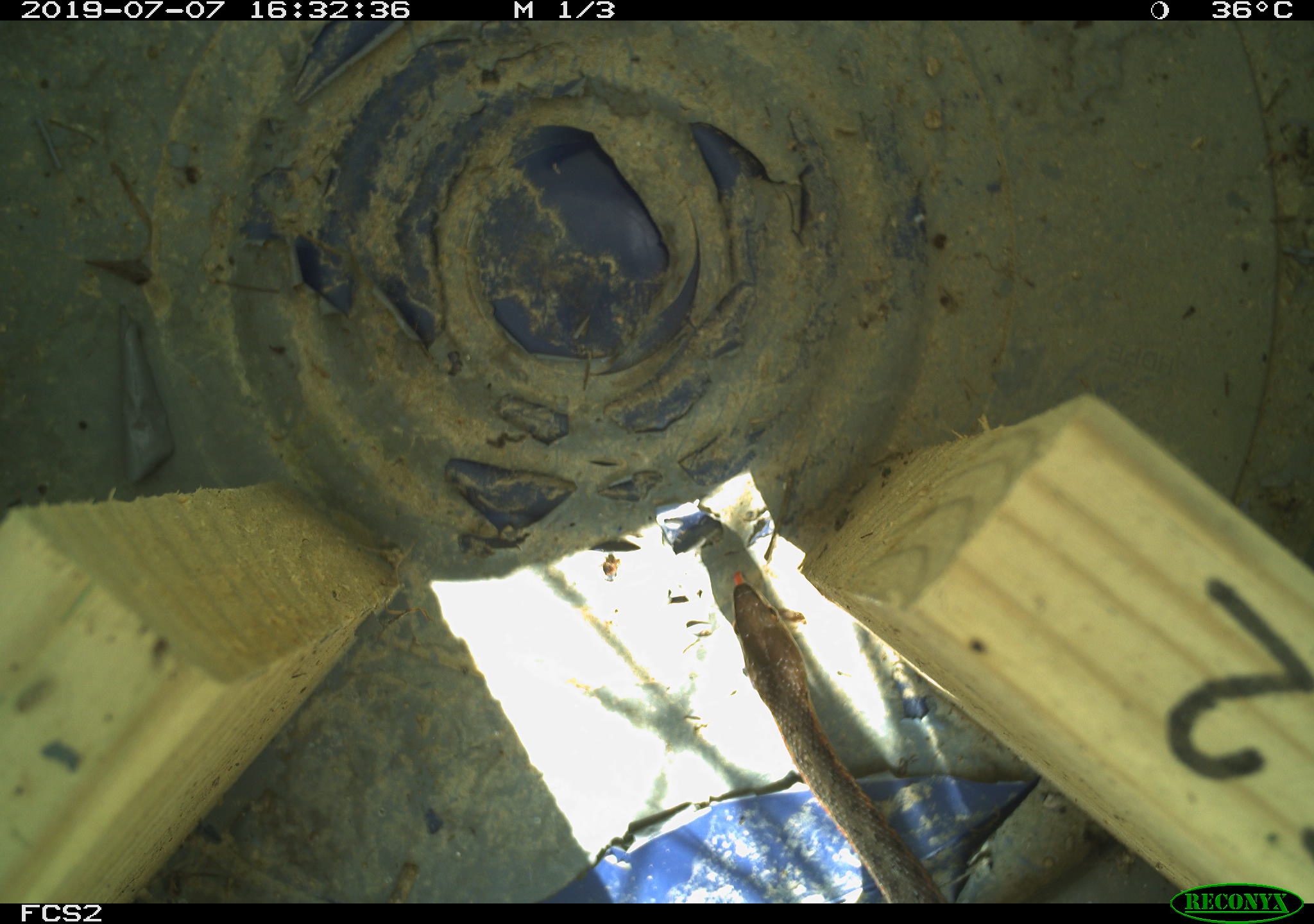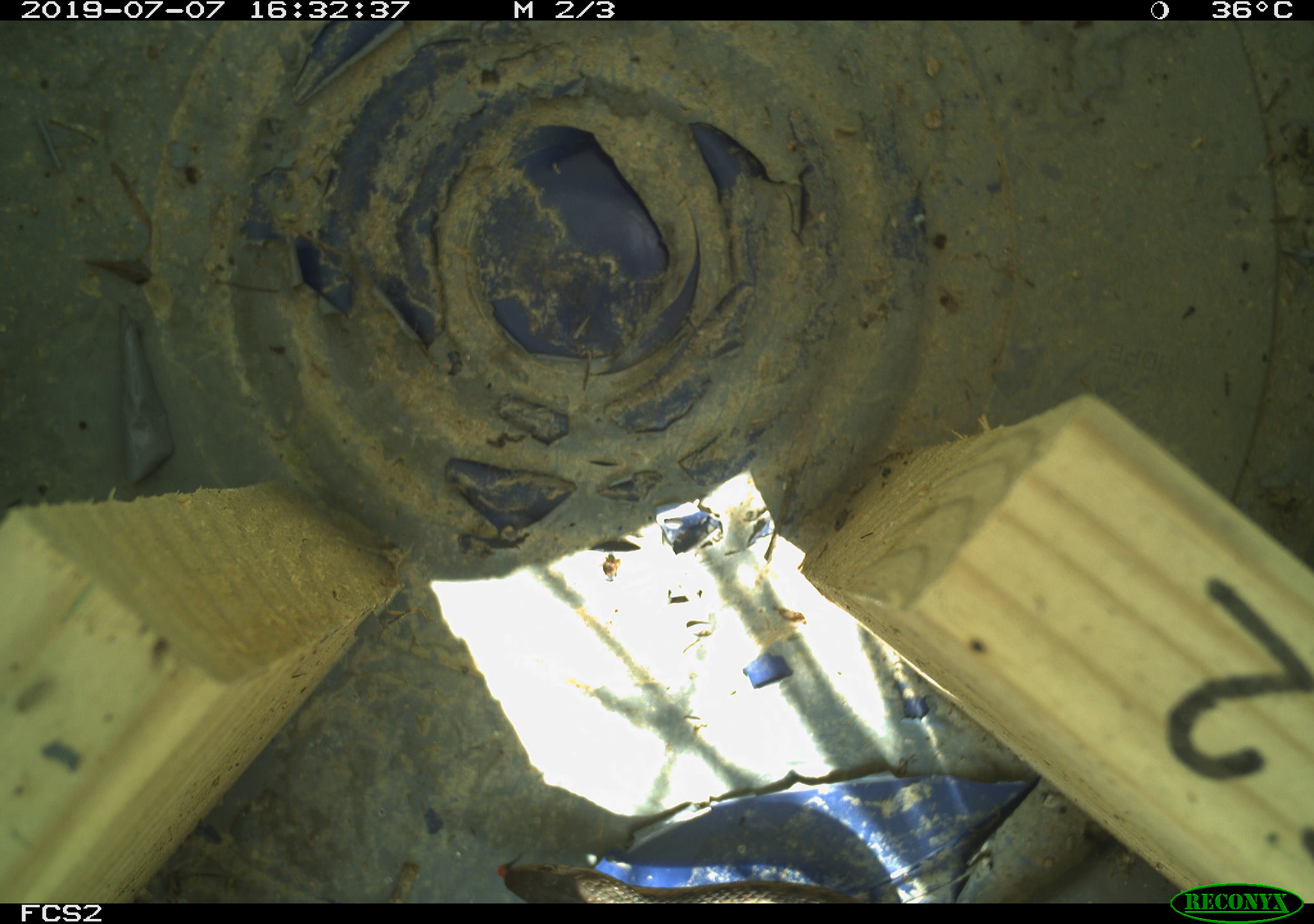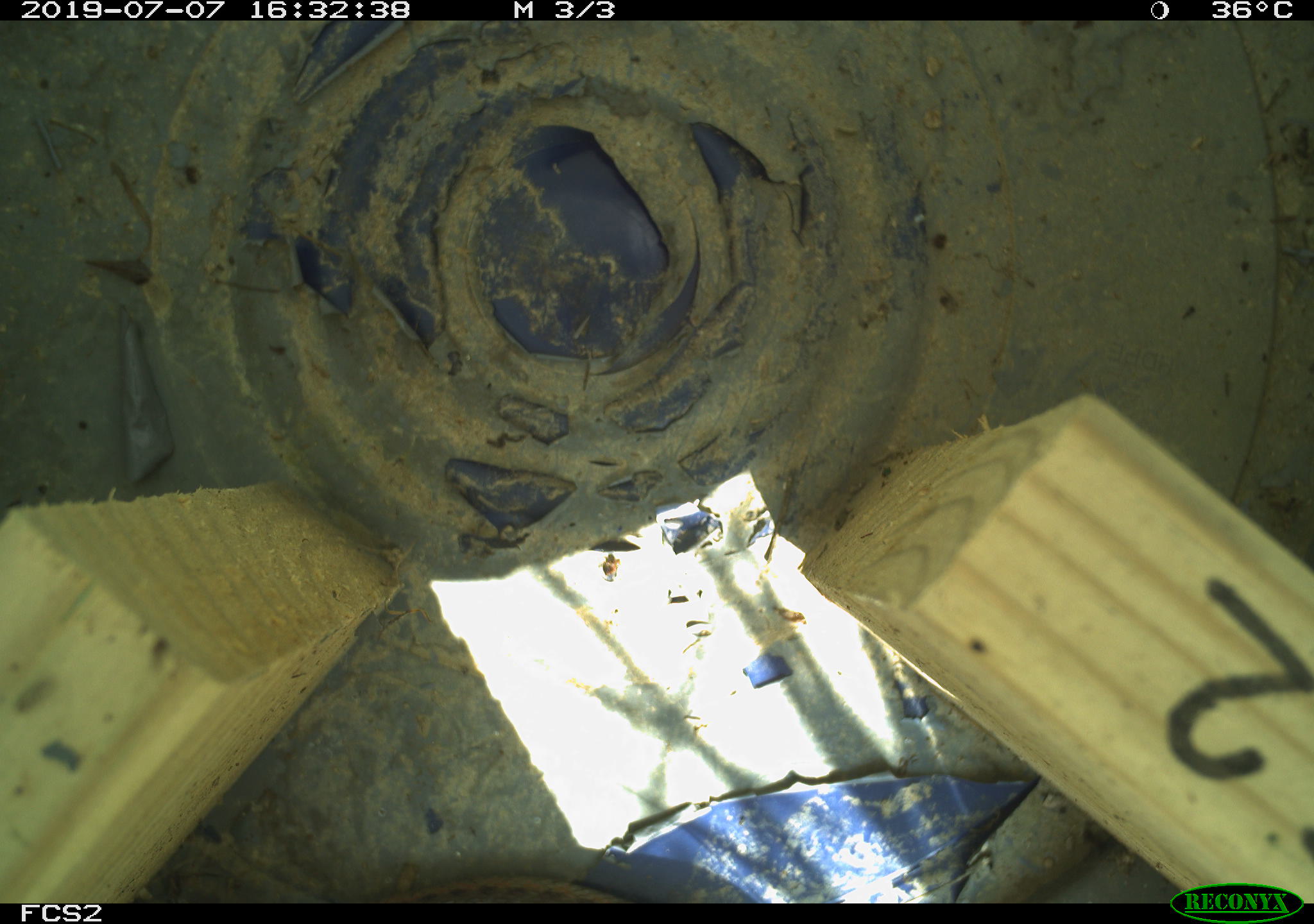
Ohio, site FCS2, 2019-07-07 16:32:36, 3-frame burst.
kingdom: Animalia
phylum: Chordata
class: Reptilia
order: Squamata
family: Colubridae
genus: Thamnophis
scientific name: Thamnophis sirtalis sirtalis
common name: eastern gartersnake